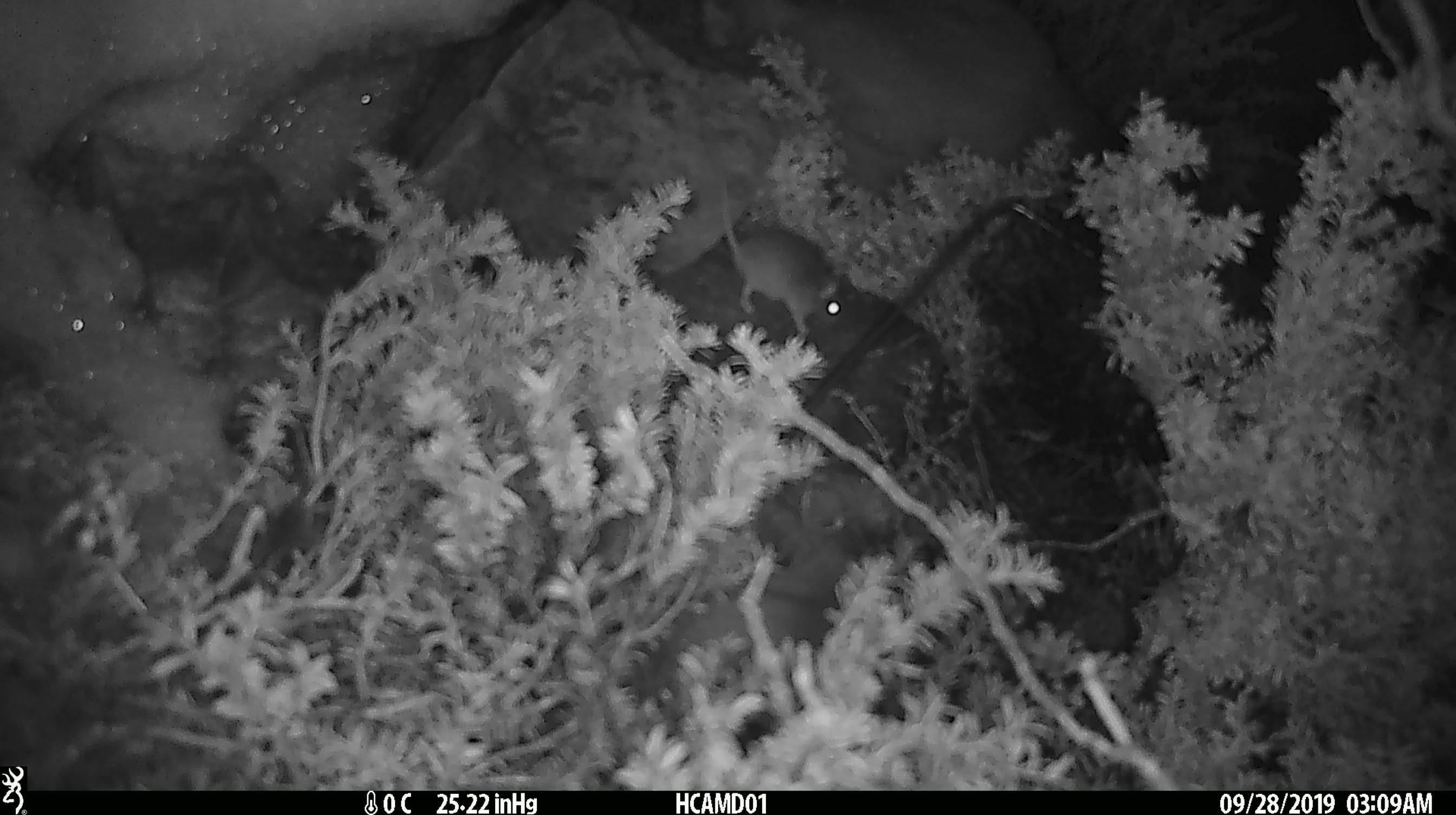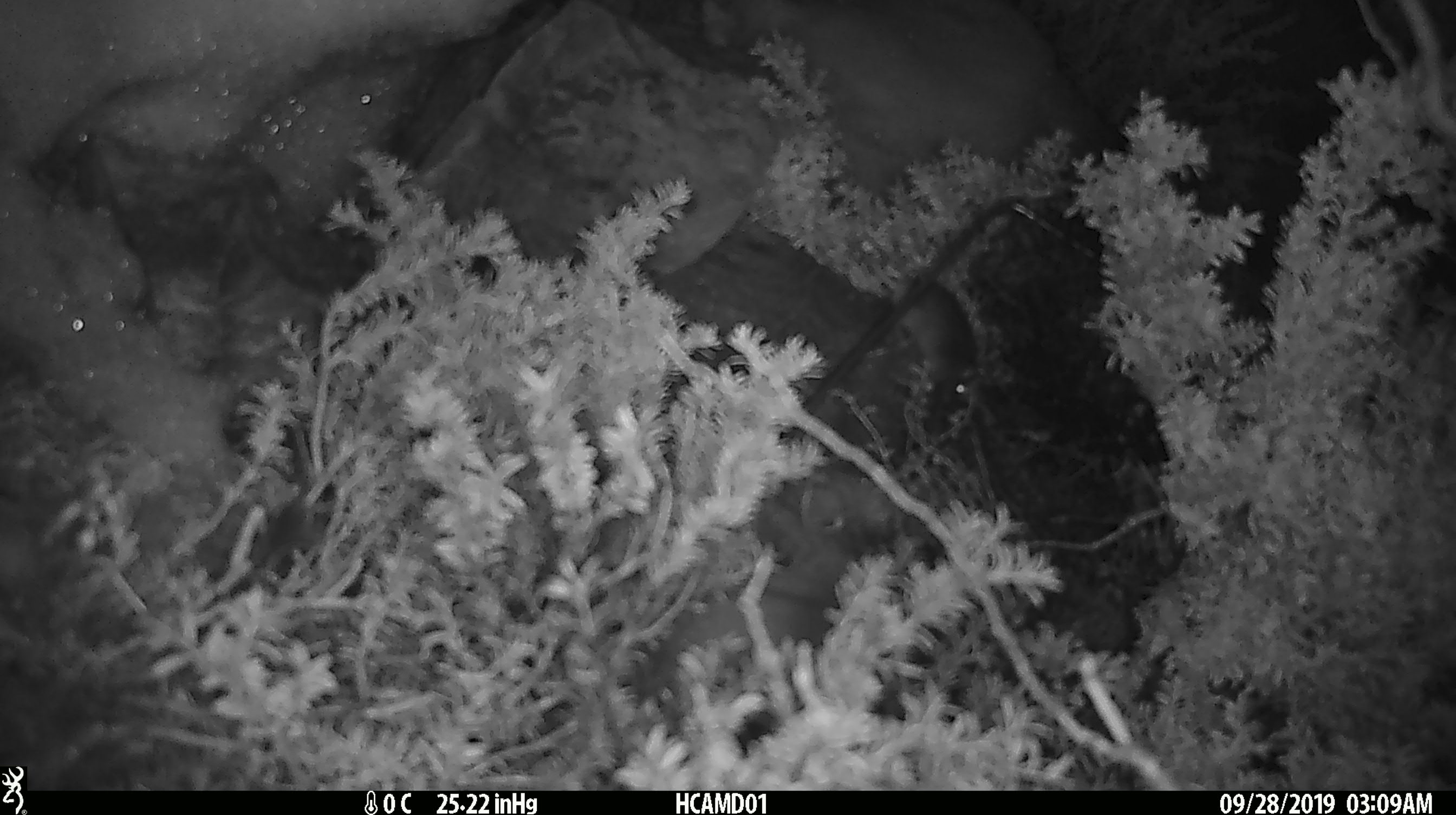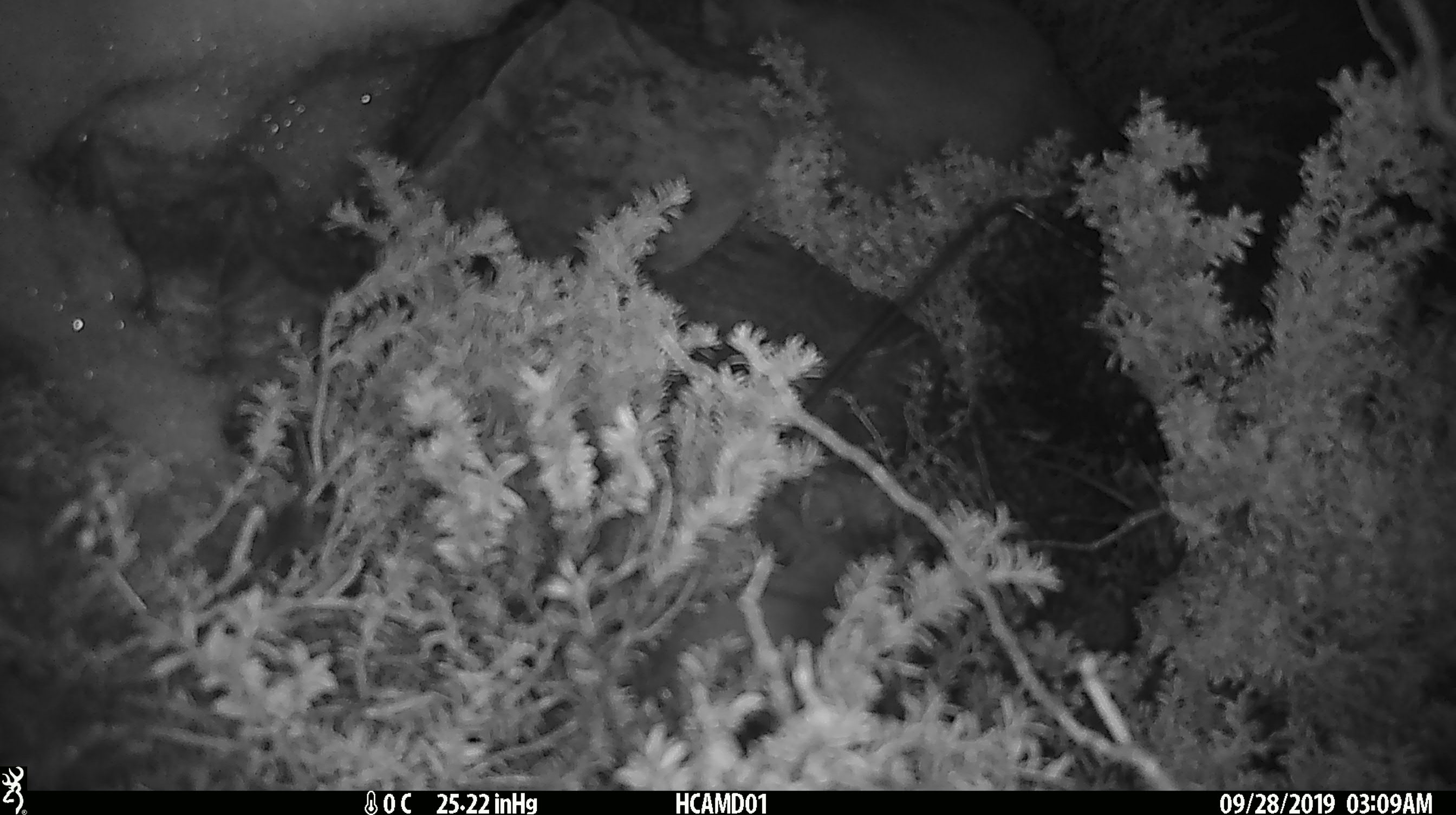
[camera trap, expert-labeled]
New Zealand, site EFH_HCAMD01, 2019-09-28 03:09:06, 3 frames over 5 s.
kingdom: Animalia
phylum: Chordata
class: Mammalia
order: Rodentia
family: Muridae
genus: Mus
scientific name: Mus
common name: mouse